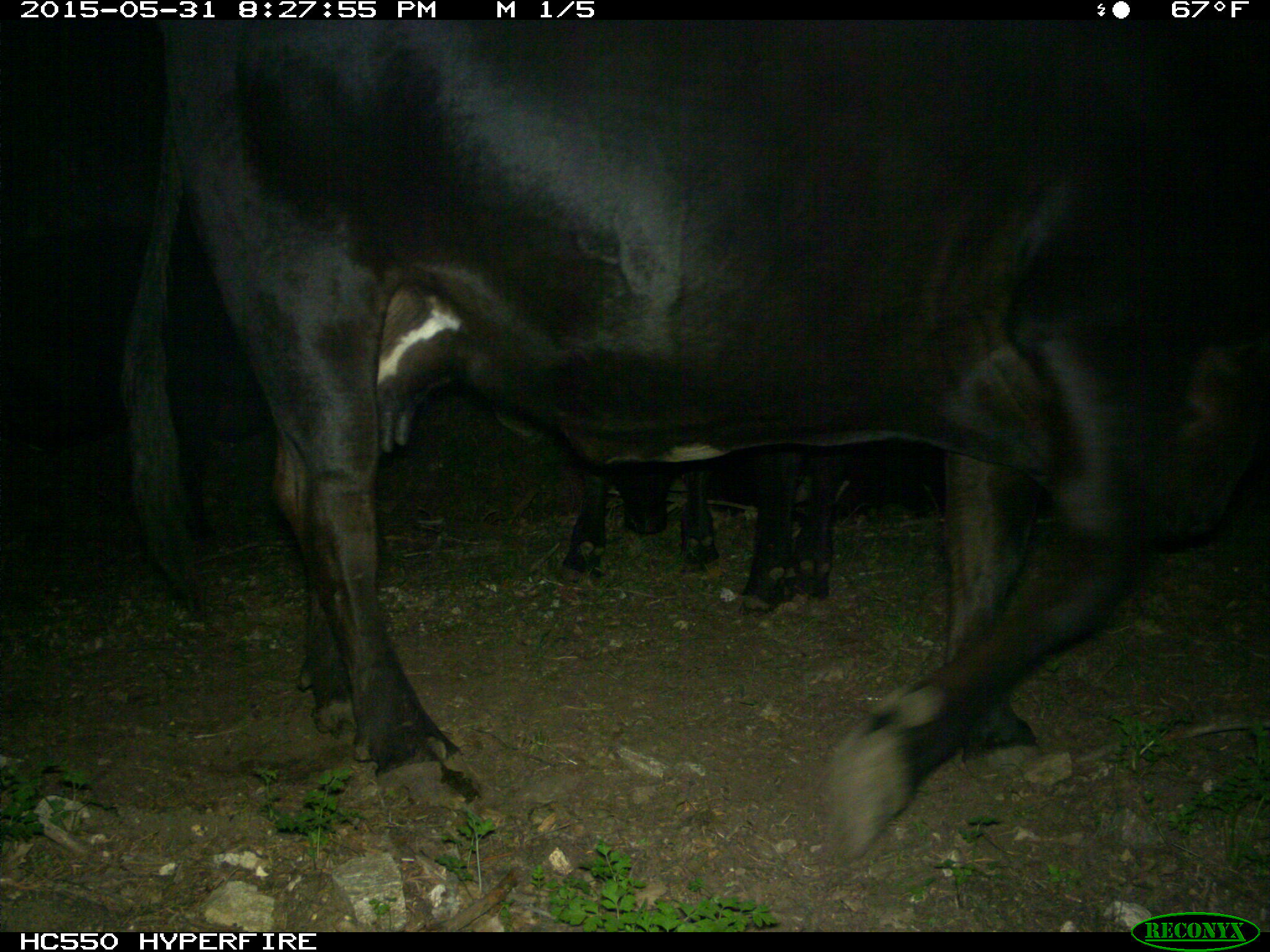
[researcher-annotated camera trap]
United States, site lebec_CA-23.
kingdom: Animalia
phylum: Chordata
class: Mammalia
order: Artiodactyla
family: Bovidae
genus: Bos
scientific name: Bos taurus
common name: domestic cow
Bos taurus (domestic cow).